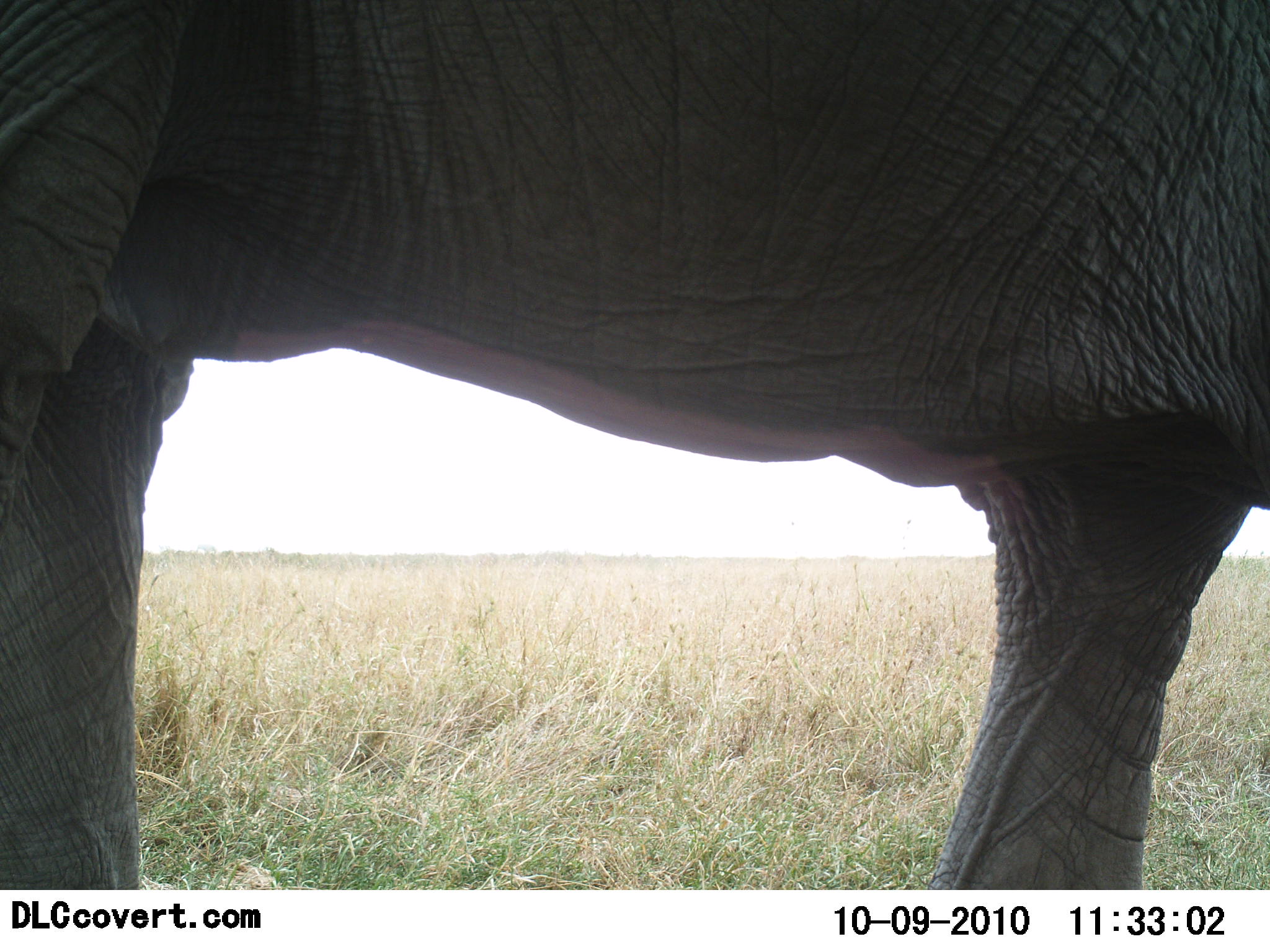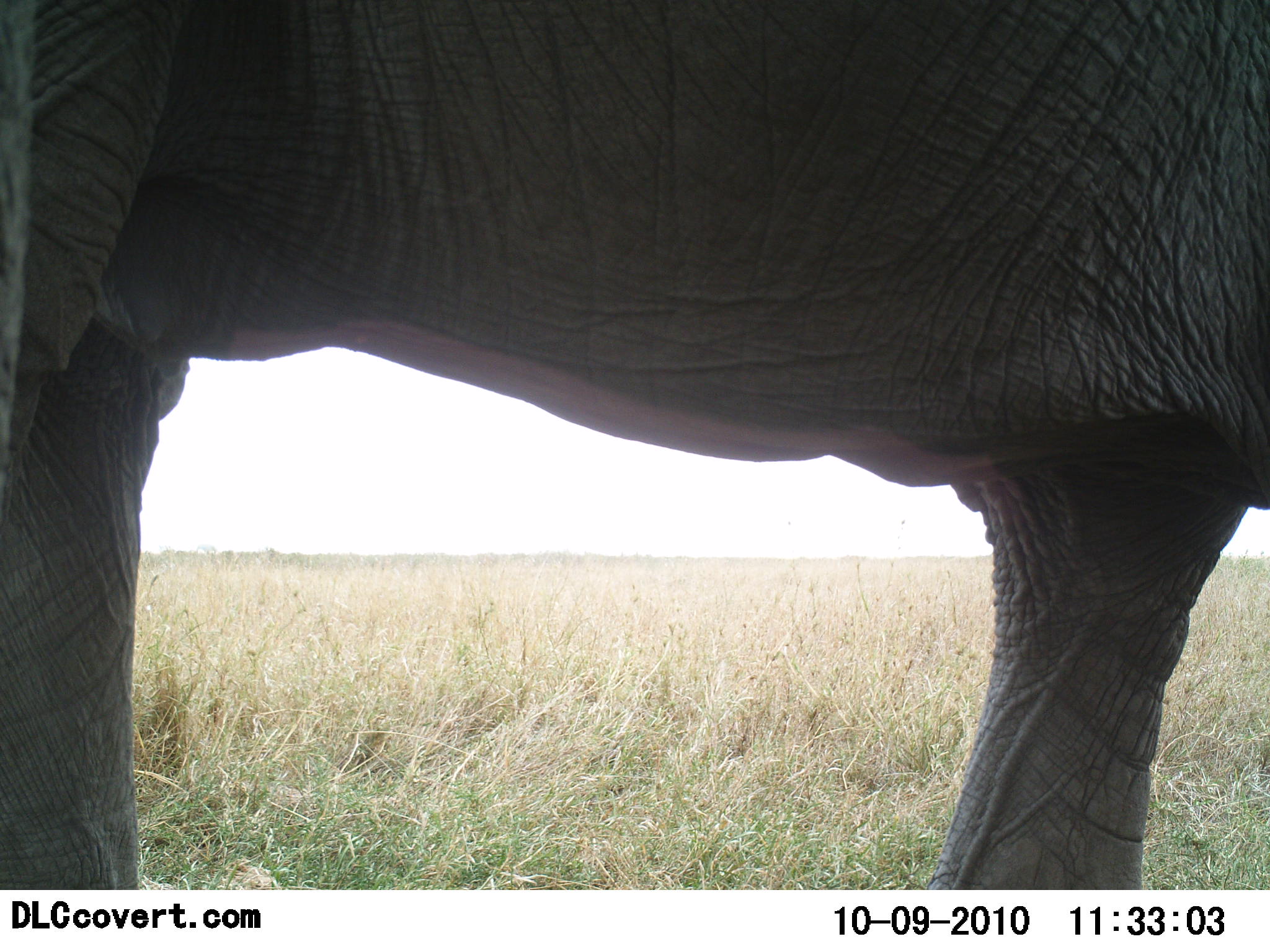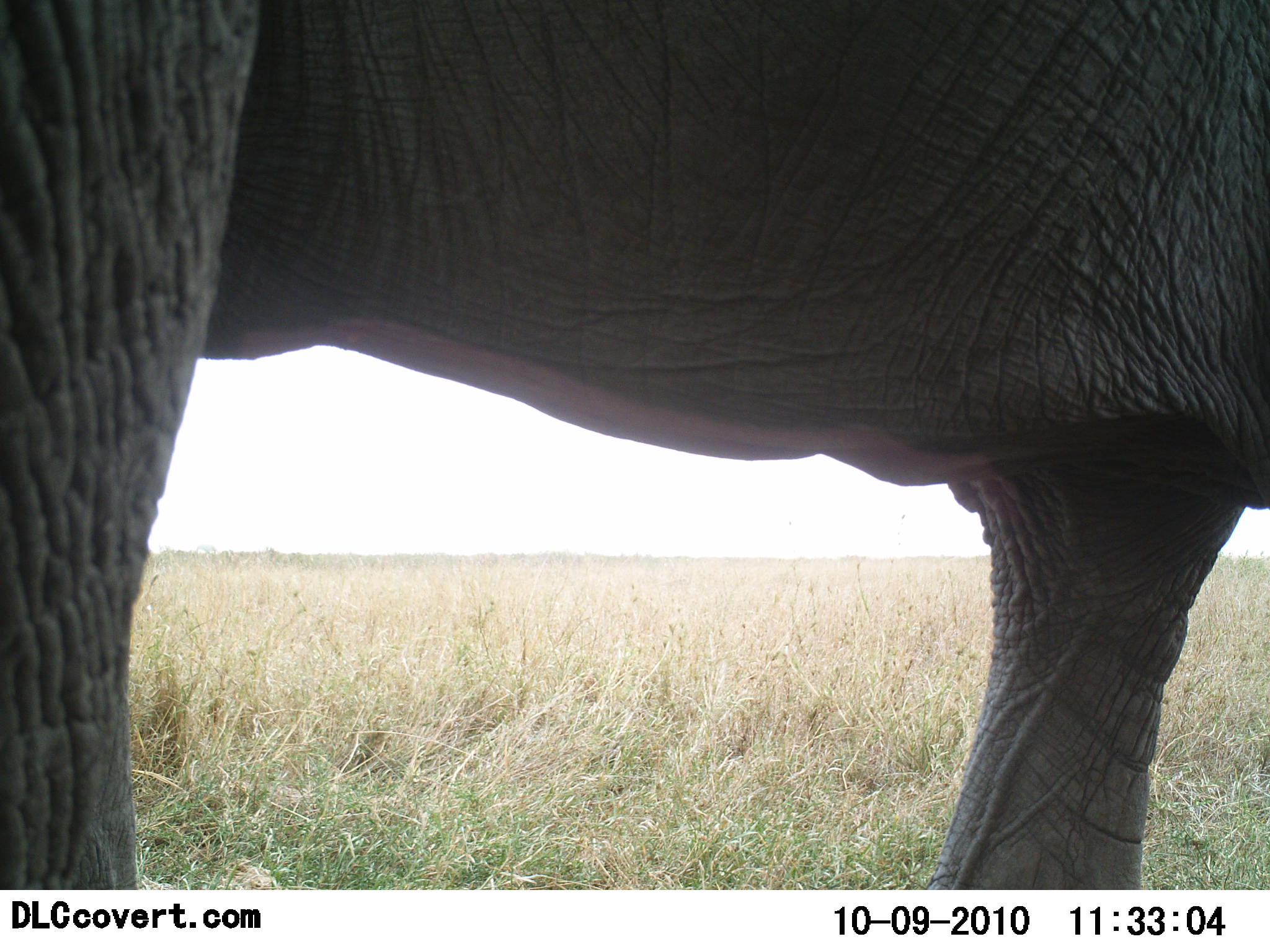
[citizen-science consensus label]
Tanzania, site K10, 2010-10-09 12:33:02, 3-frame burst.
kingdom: Animalia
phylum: Chordata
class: Mammalia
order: Proboscidea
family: Elephantidae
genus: Loxodonta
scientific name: Loxodonta africana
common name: african bush elephant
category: elephant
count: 1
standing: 93%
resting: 7%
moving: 13%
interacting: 0%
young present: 0%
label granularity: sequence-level